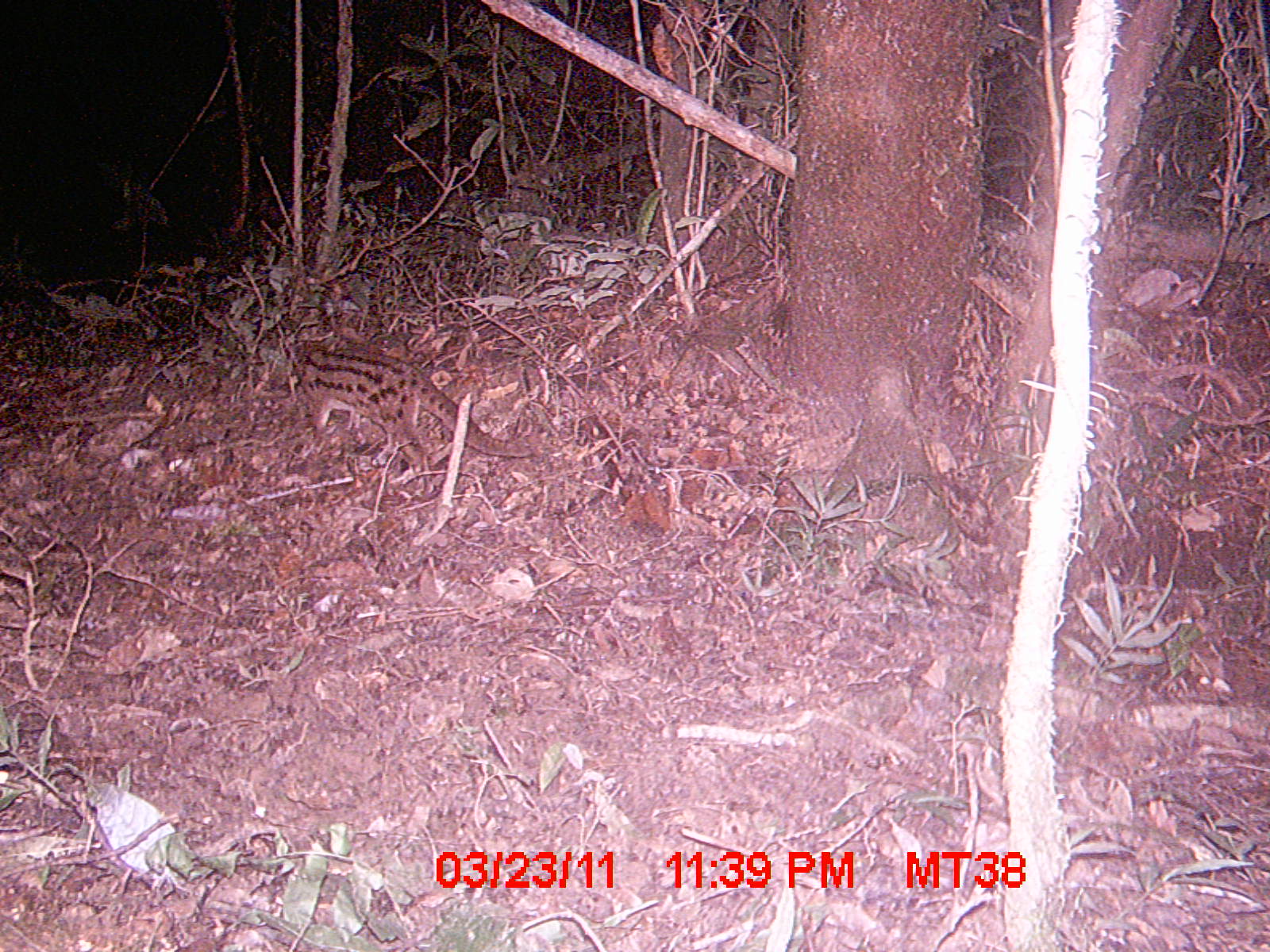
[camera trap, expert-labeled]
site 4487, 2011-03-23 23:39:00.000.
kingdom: Animalia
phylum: Chordata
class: Mammalia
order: Carnivora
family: Eupleridae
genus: Fossa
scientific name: Fossa fossana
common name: fanaloka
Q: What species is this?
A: Fossa fossana (fanaloka).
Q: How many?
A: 1.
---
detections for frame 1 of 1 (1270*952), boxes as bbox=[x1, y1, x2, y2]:
fossa fossana: bbox=[286, 331, 535, 495]